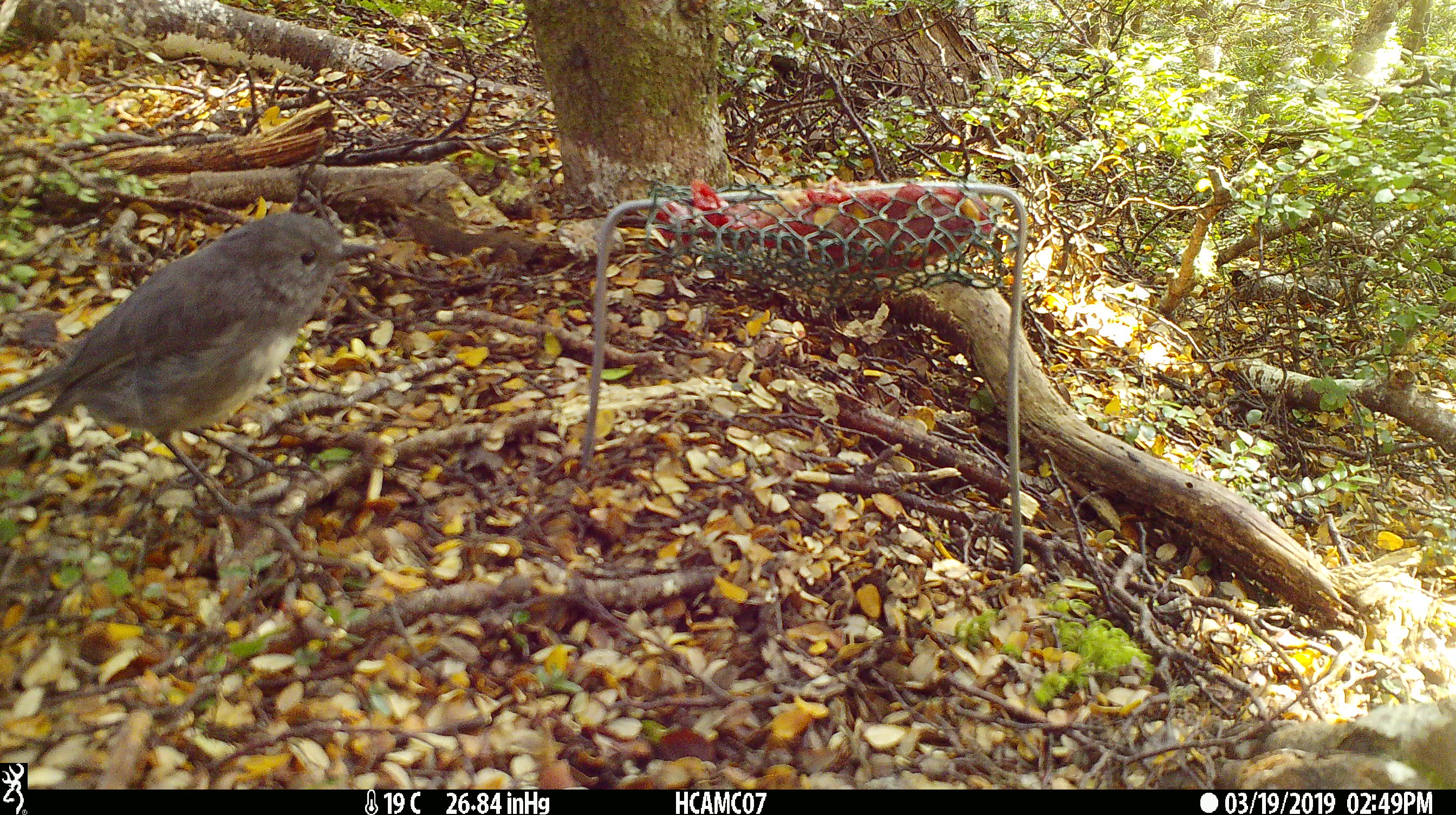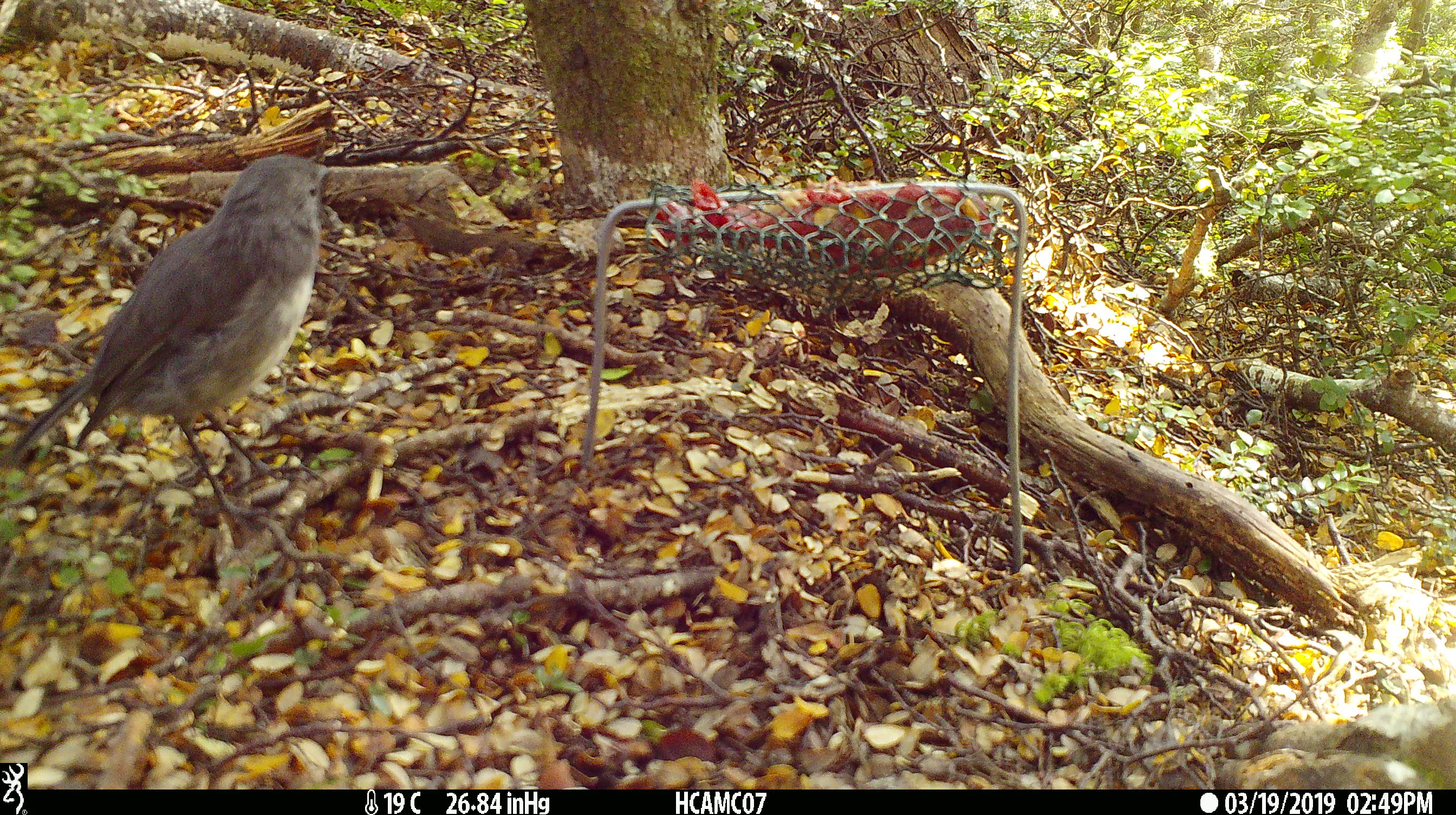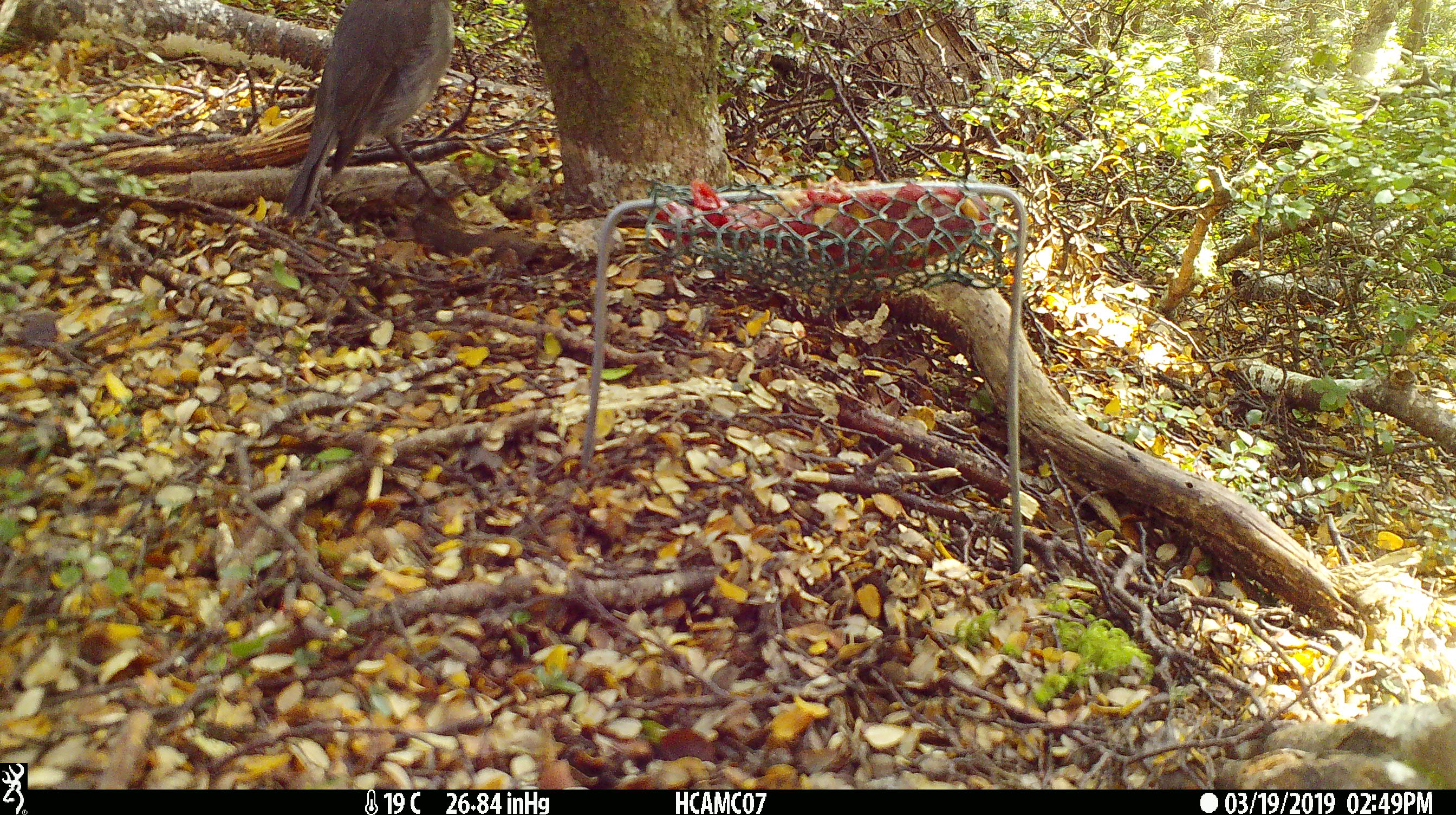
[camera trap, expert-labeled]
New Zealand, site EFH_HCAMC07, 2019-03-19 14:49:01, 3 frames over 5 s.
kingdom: Animalia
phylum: Chordata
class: Aves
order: Passeriformes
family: Petroicidae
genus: Petroica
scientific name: Petroica australis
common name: new zealand robin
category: robin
Robin (new zealand robin) (Petroica australis).